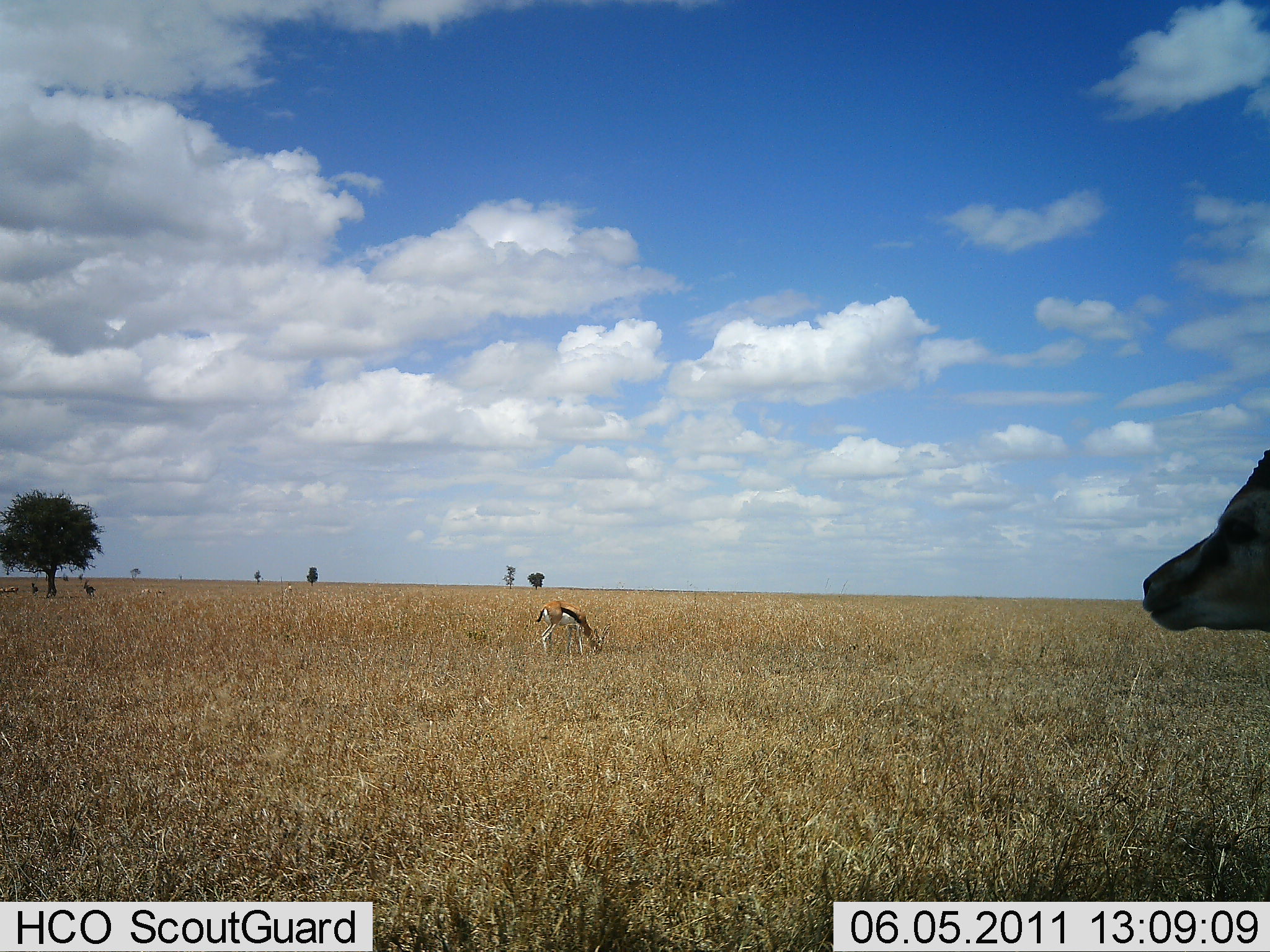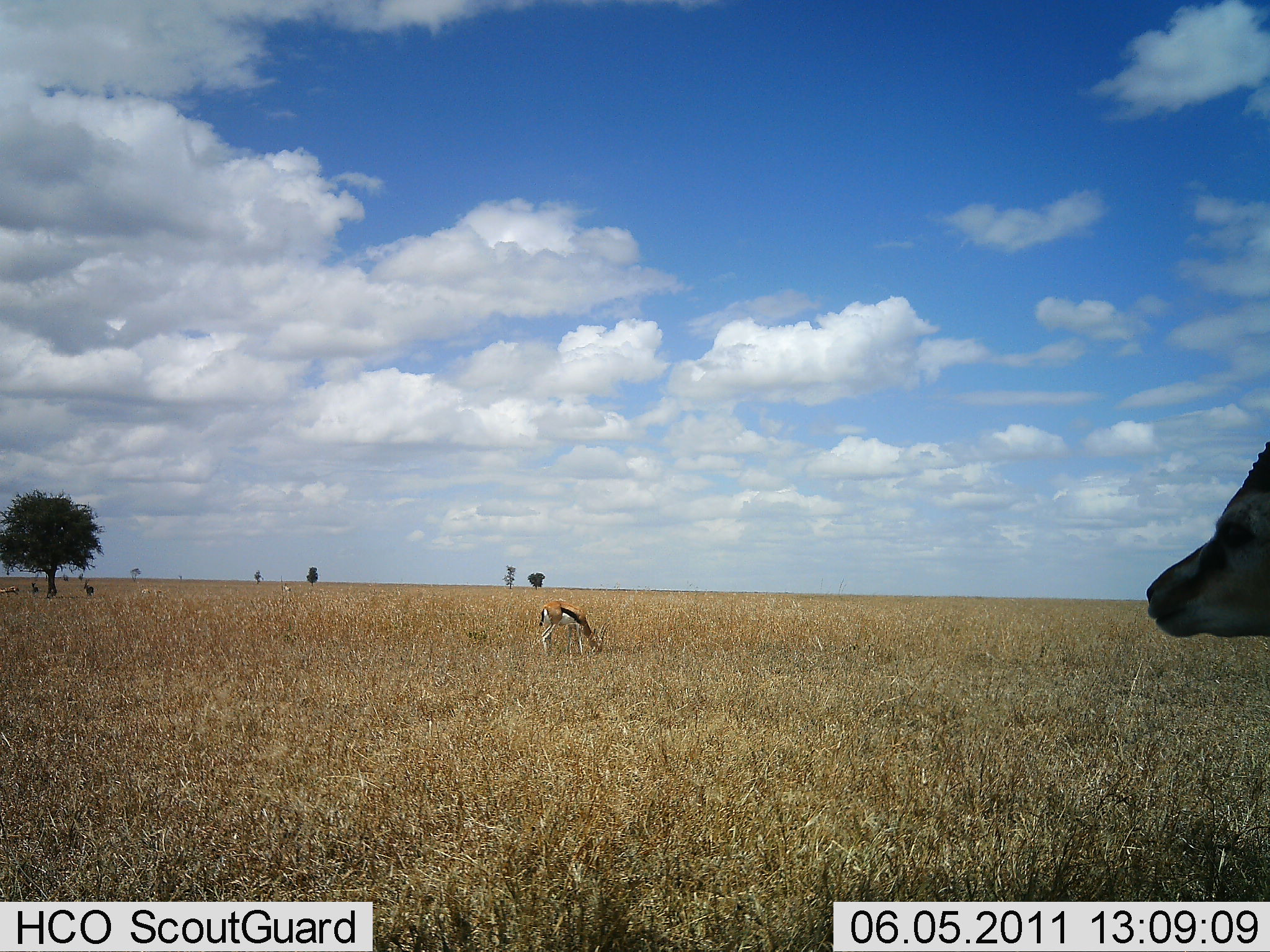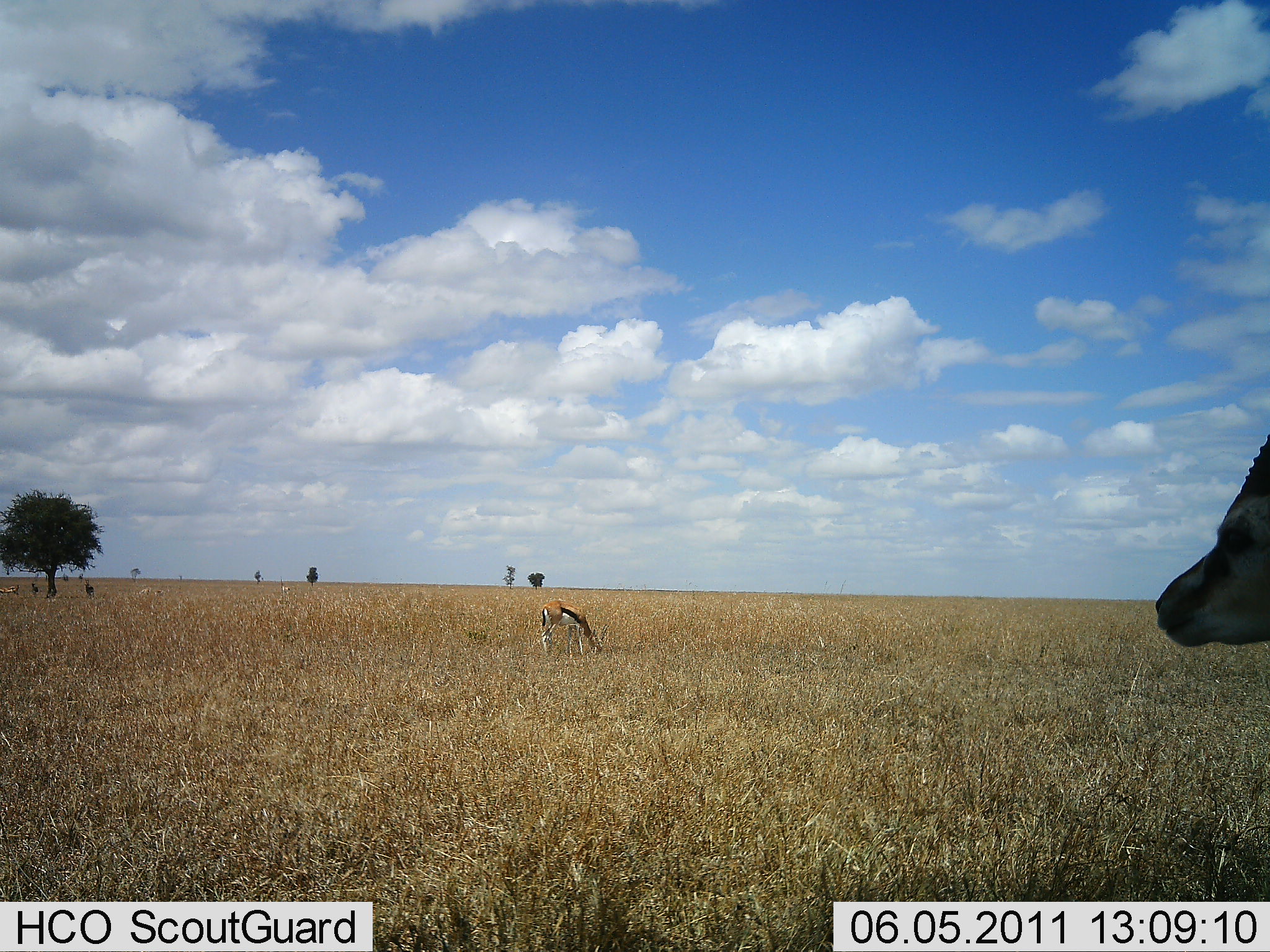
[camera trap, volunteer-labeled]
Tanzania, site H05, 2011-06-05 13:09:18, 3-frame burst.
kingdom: Animalia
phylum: Chordata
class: Mammalia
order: Artiodactyla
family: Bovidae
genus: Eudorcas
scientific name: Eudorcas thomsonii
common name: thomson's gazelle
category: gazellethomsons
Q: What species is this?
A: Gazellethomsons (thomson's gazelle) (Eudorcas thomsonii).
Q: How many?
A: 2.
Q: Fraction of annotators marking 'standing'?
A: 80%.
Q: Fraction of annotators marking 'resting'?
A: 7%.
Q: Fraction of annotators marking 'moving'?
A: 0%.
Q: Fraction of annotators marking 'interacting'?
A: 0%.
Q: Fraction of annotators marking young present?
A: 0%.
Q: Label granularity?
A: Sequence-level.